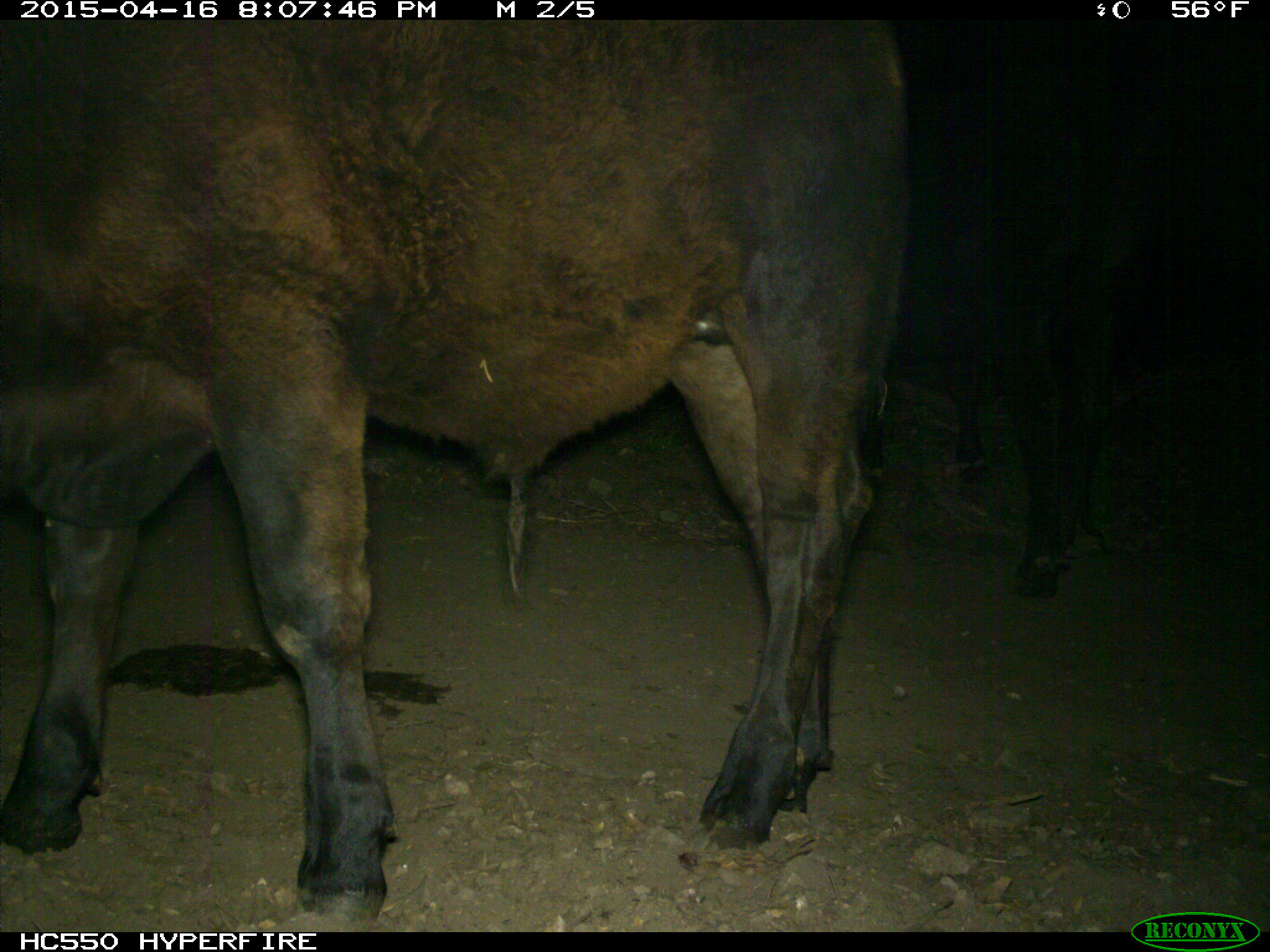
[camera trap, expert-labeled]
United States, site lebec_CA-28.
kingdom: Animalia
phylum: Chordata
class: Mammalia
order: Artiodactyla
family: Bovidae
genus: Bos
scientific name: Bos taurus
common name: domestic cow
Bos taurus (domestic cow).